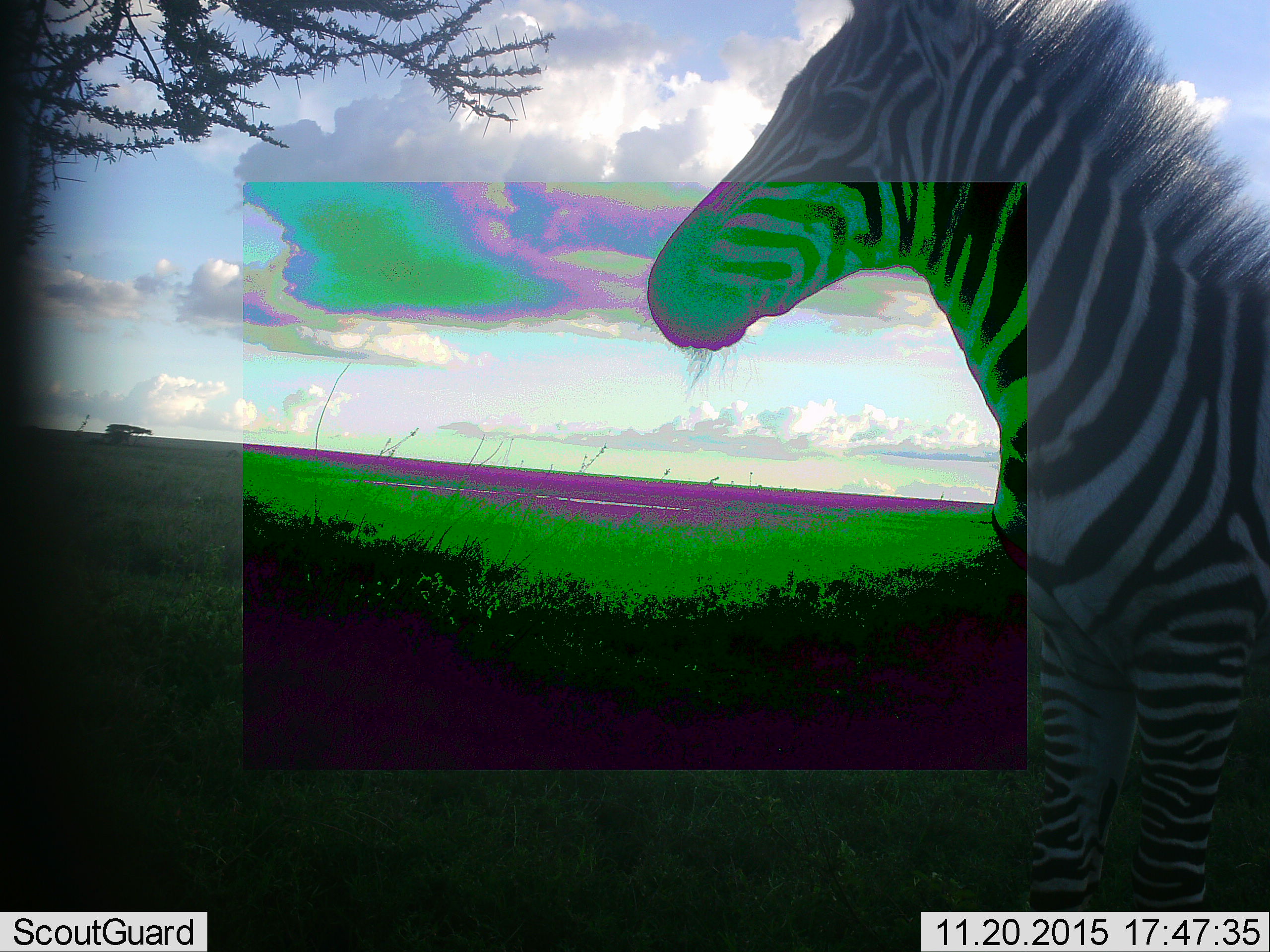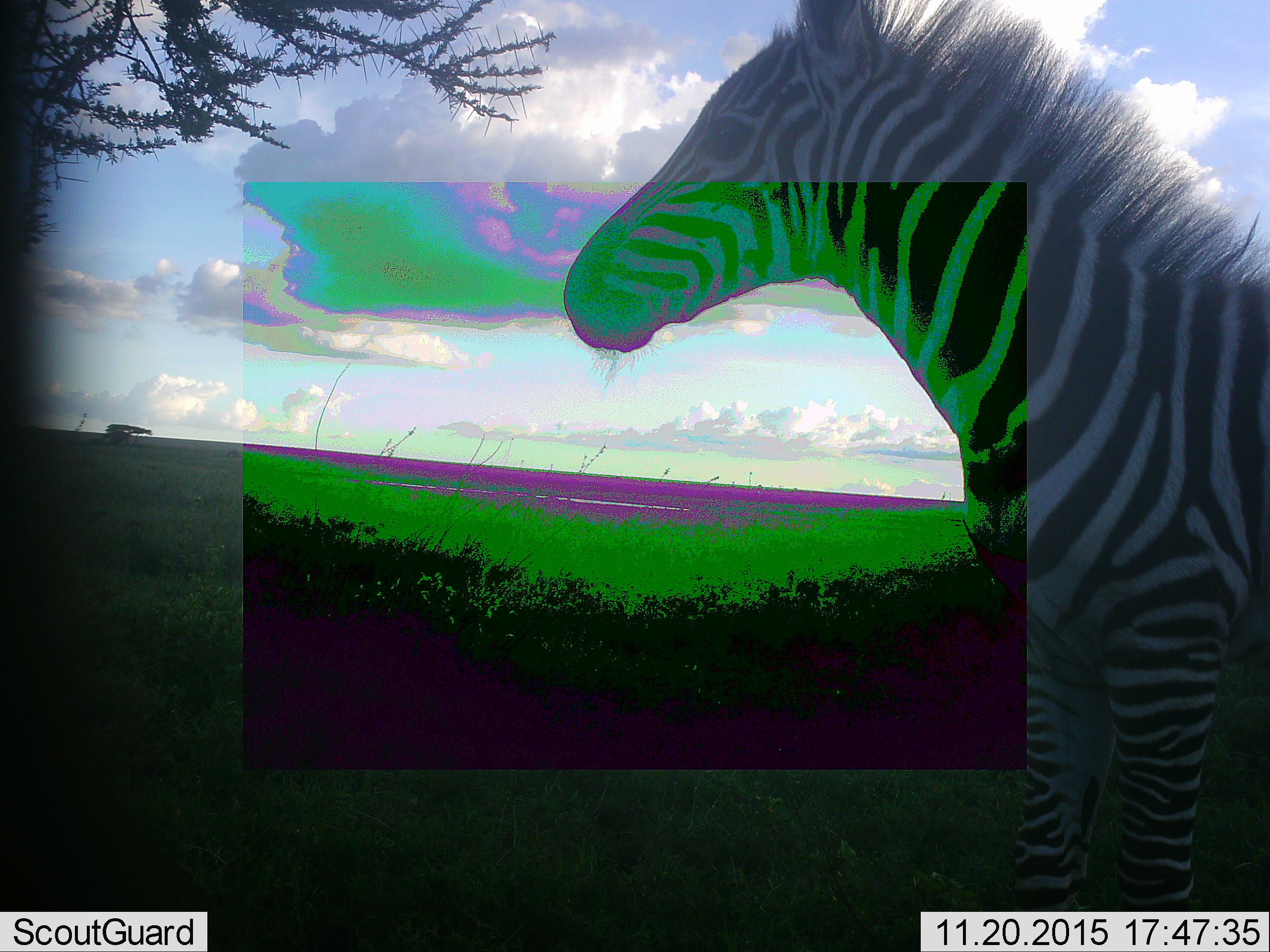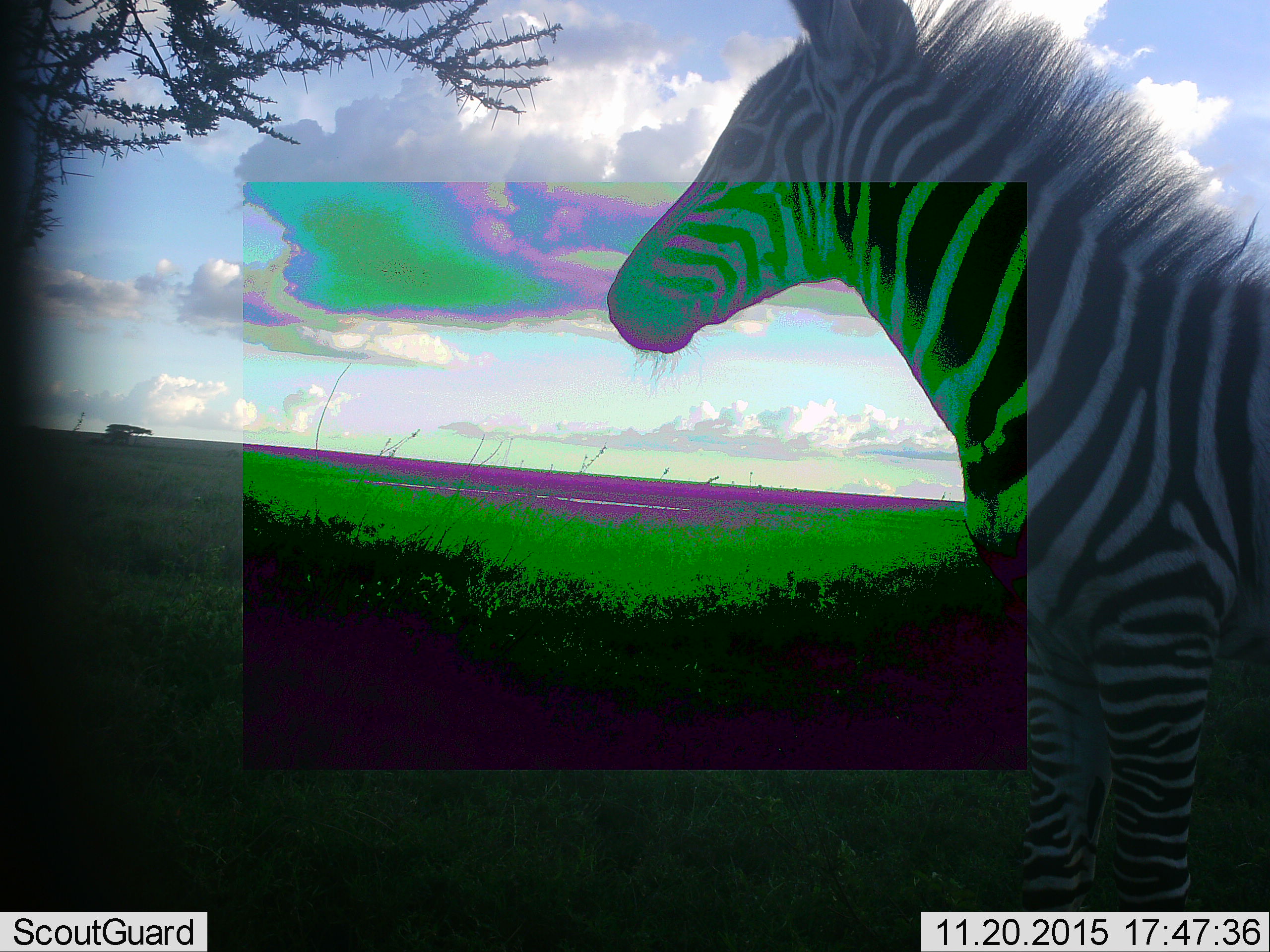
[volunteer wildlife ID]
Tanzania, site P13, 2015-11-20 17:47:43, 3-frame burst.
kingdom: Animalia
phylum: Chordata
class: Mammalia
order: Perissodactyla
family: Equidae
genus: Equus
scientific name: Equus quagga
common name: plains zebra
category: zebra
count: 1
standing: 90%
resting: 20%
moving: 0%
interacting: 0%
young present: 10%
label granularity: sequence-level